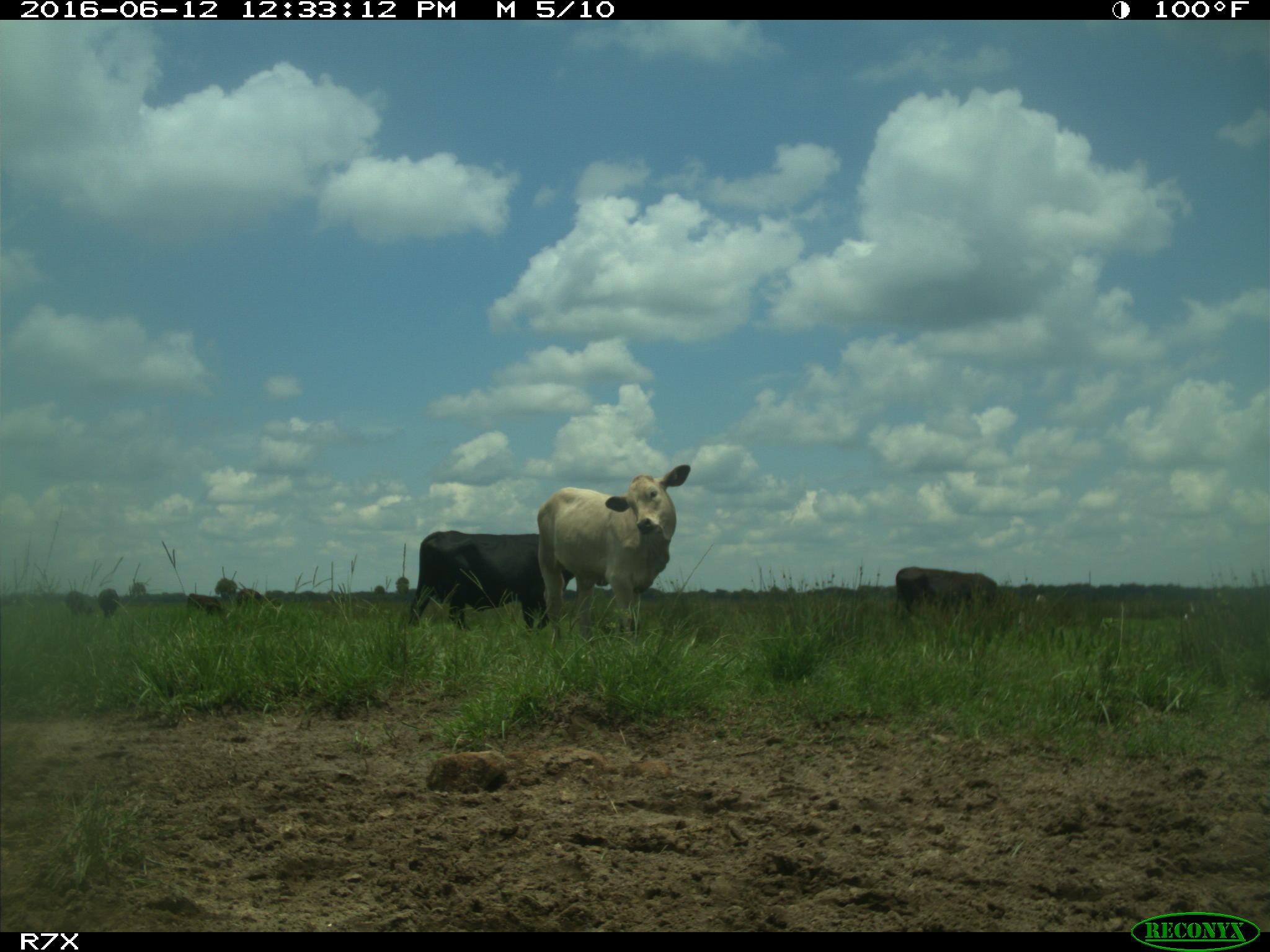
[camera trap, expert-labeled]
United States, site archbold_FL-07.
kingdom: Animalia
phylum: Chordata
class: Mammalia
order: Artiodactyla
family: Bovidae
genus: Bos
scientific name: Bos taurus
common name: domestic cow